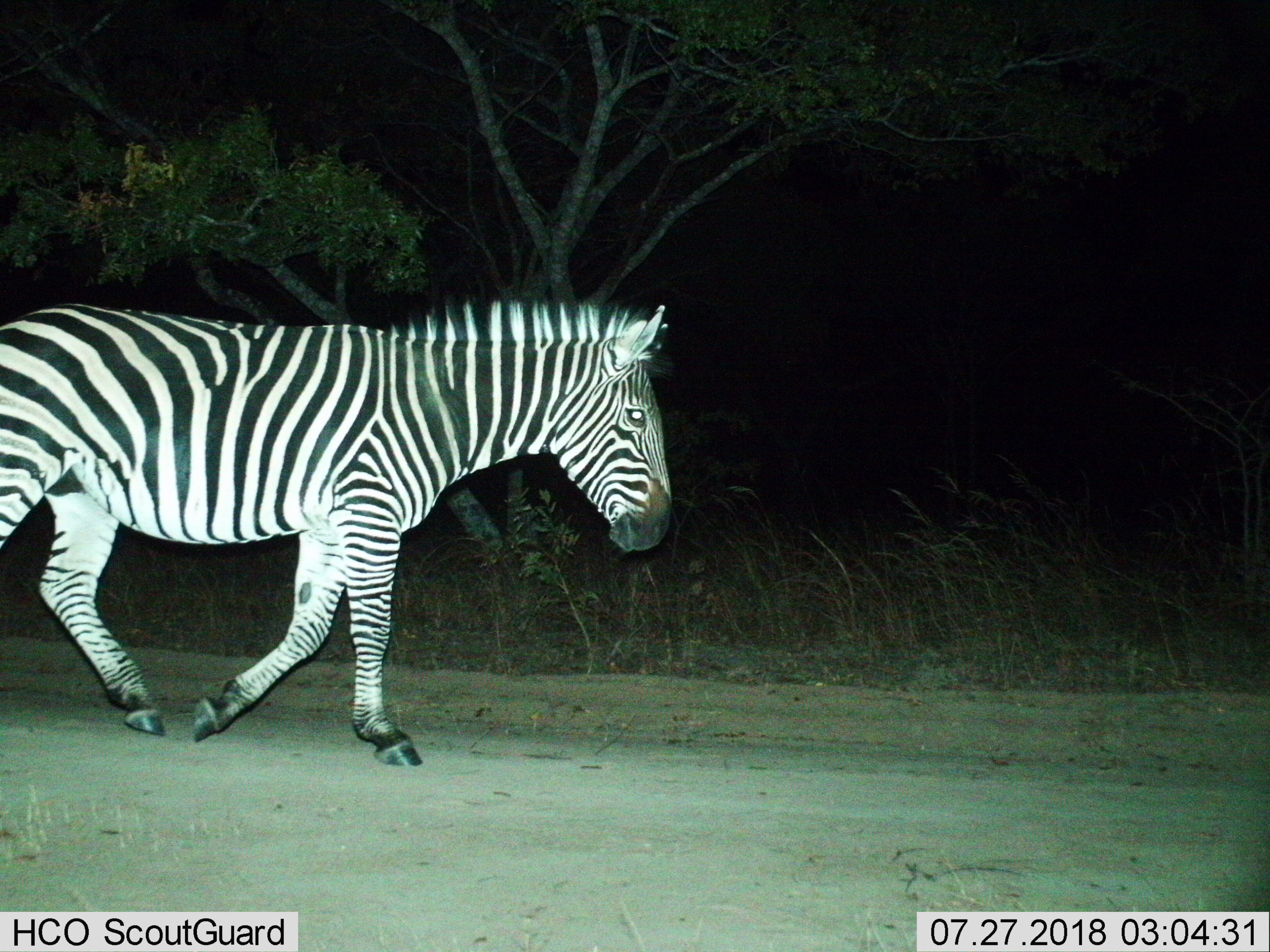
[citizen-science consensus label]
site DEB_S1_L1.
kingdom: Animalia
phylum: Chordata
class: Mammalia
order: Perissodactyla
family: Equidae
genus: Equus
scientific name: Equus quagga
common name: plains zebra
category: zebraplains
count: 1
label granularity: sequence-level